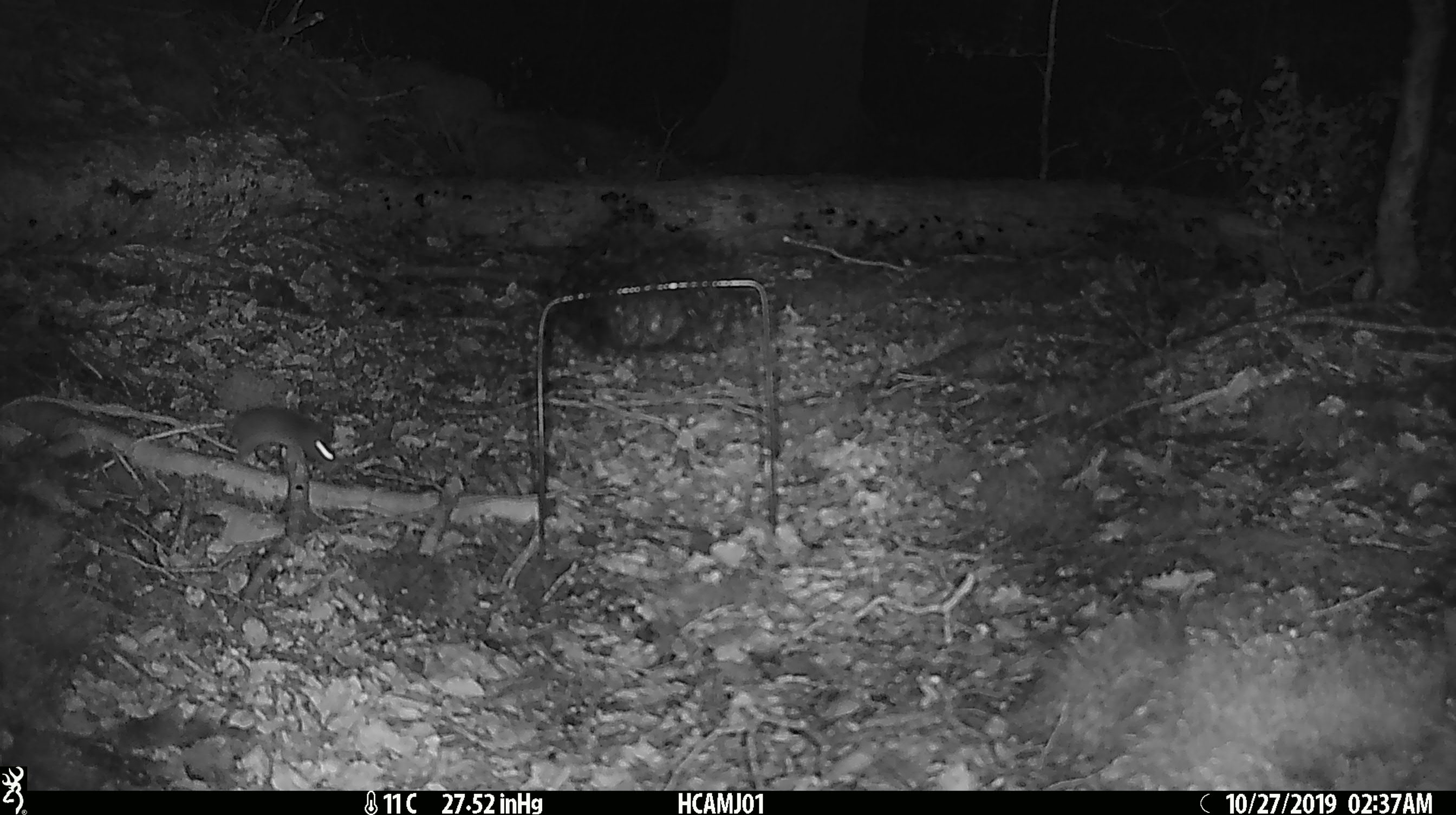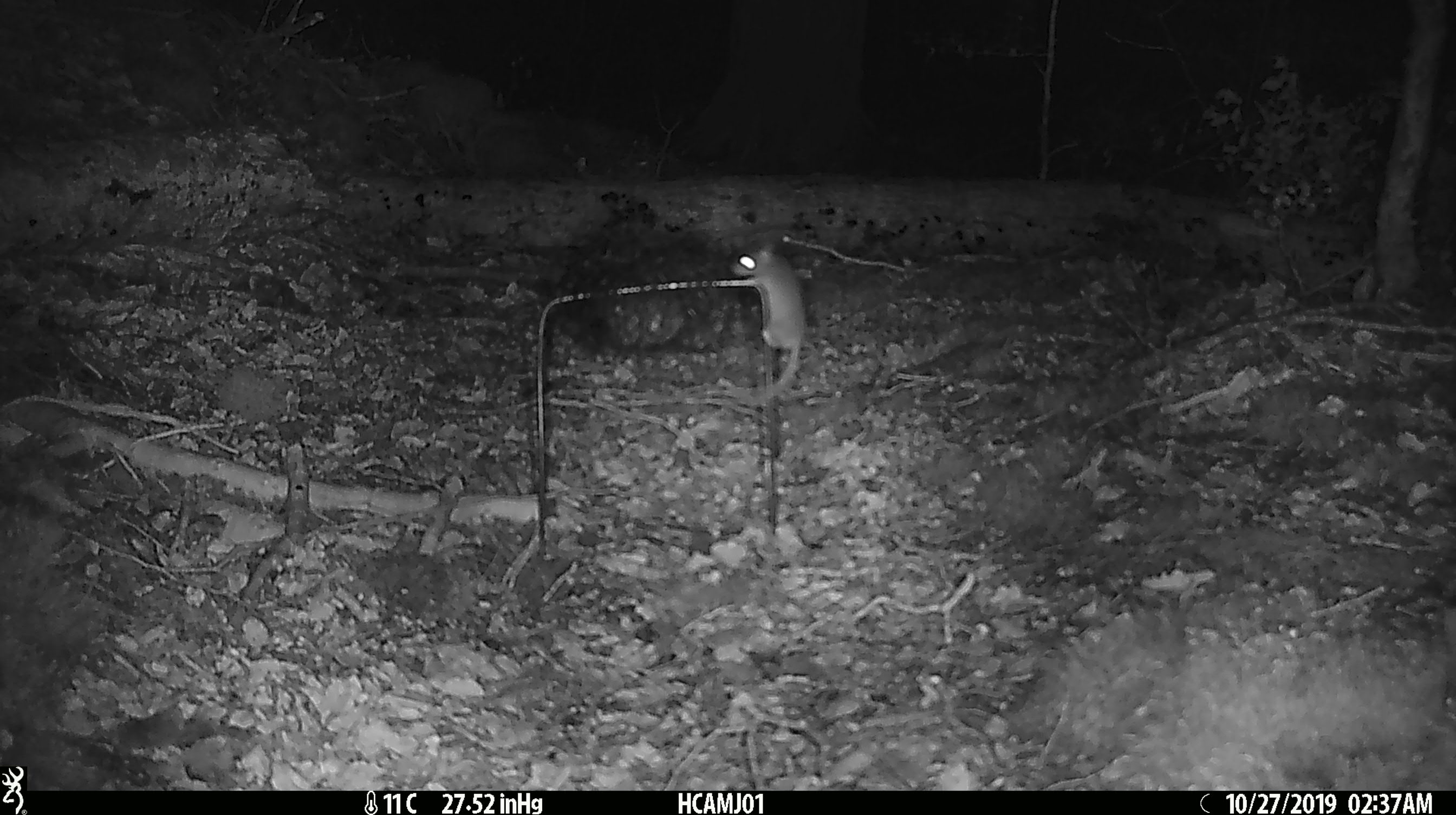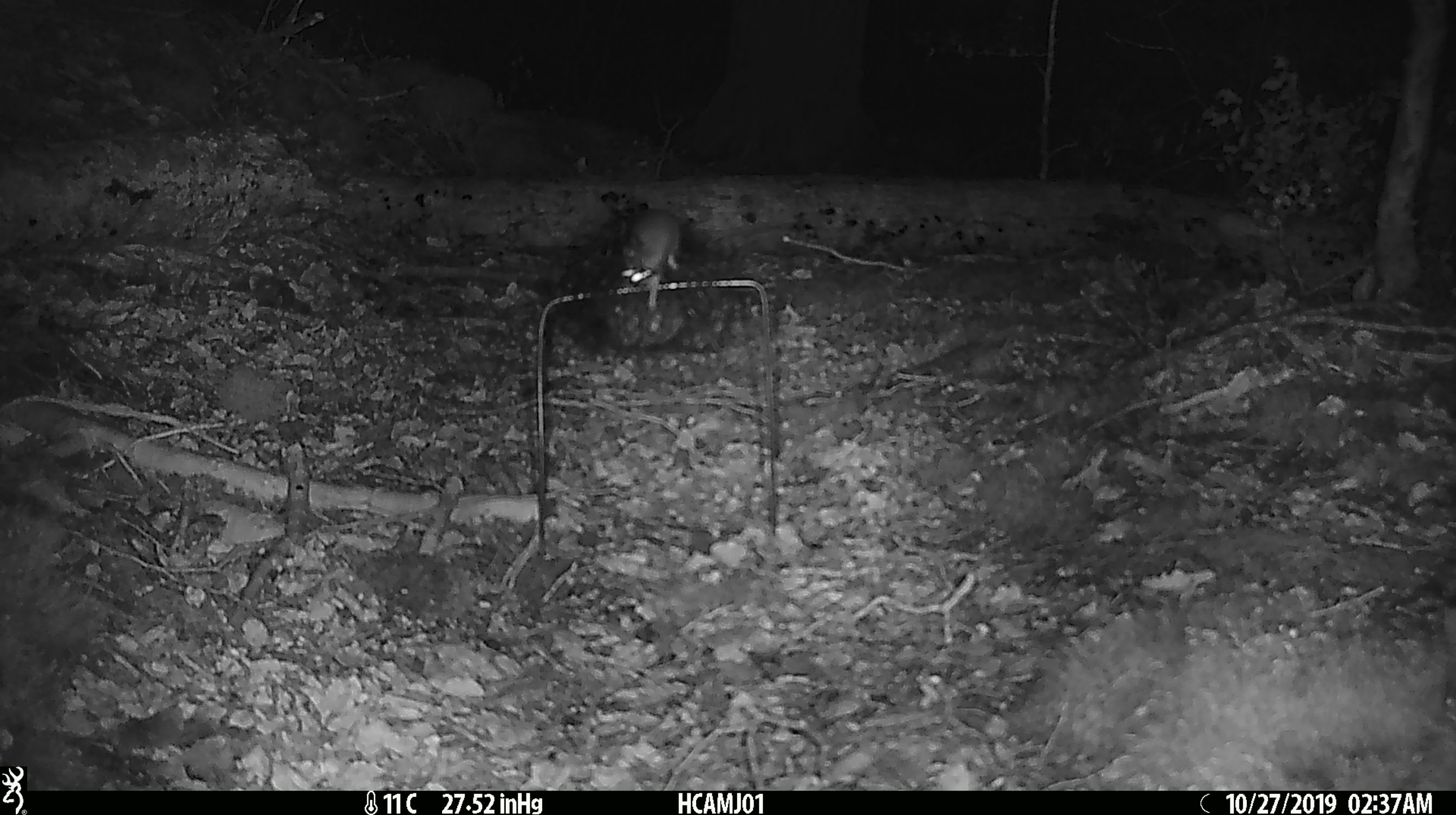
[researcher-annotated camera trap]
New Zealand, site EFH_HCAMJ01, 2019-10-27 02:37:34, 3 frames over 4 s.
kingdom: Animalia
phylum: Chordata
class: Mammalia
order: Rodentia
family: Muridae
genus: Mus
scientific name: Mus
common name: mouse